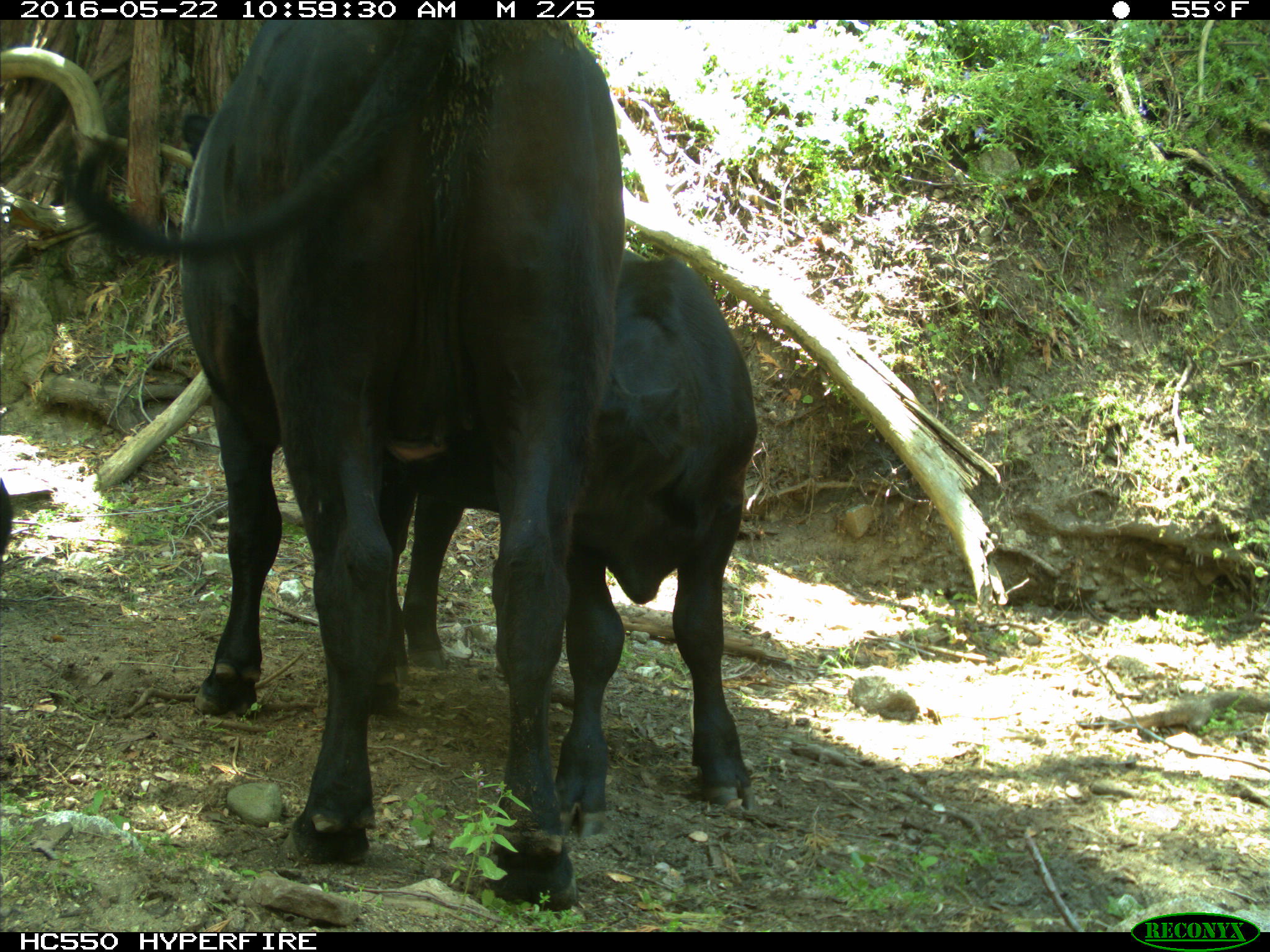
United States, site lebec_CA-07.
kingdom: Animalia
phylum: Chordata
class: Mammalia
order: Artiodactyla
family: Bovidae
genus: Bos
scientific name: Bos taurus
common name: domestic cow